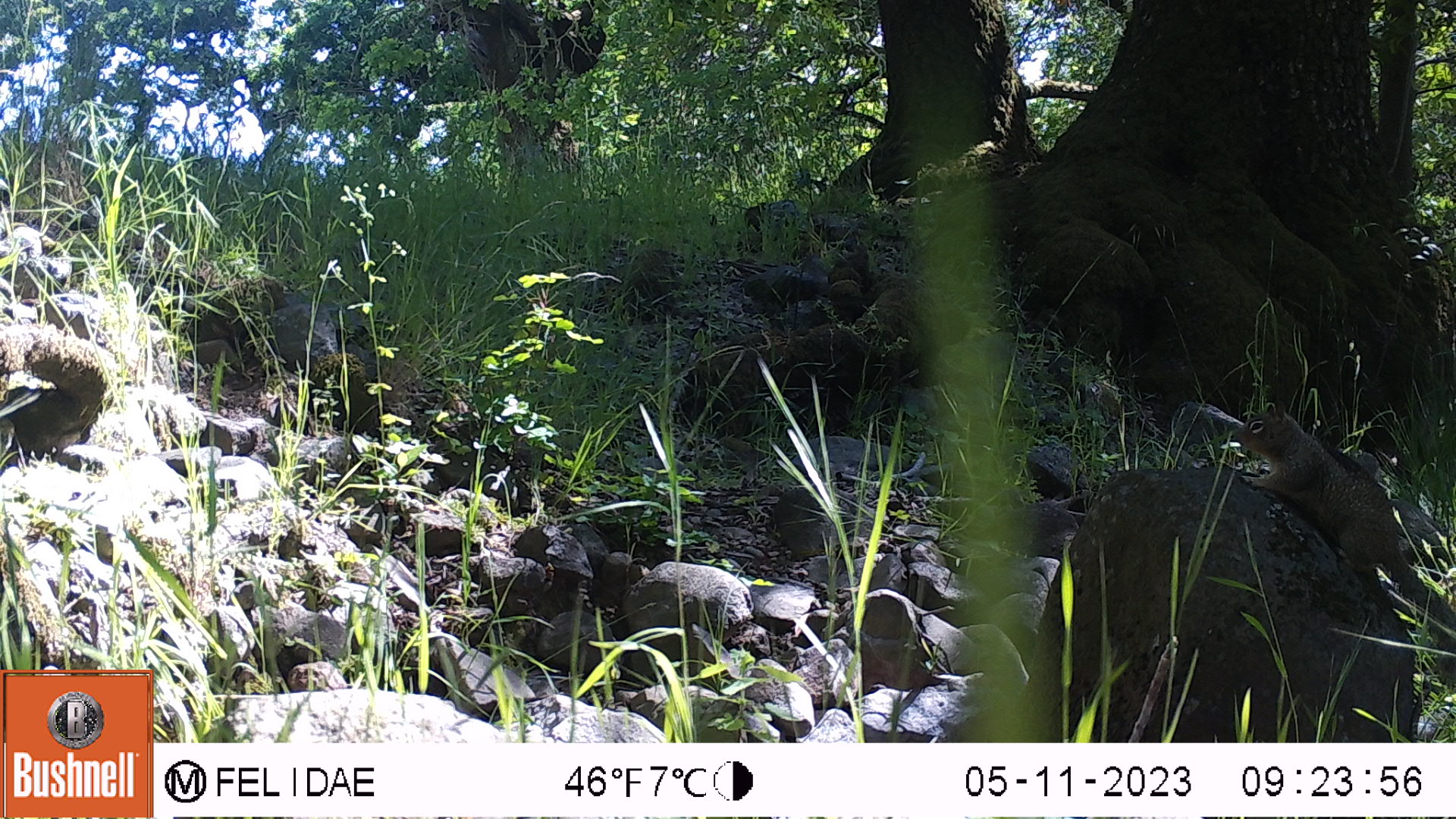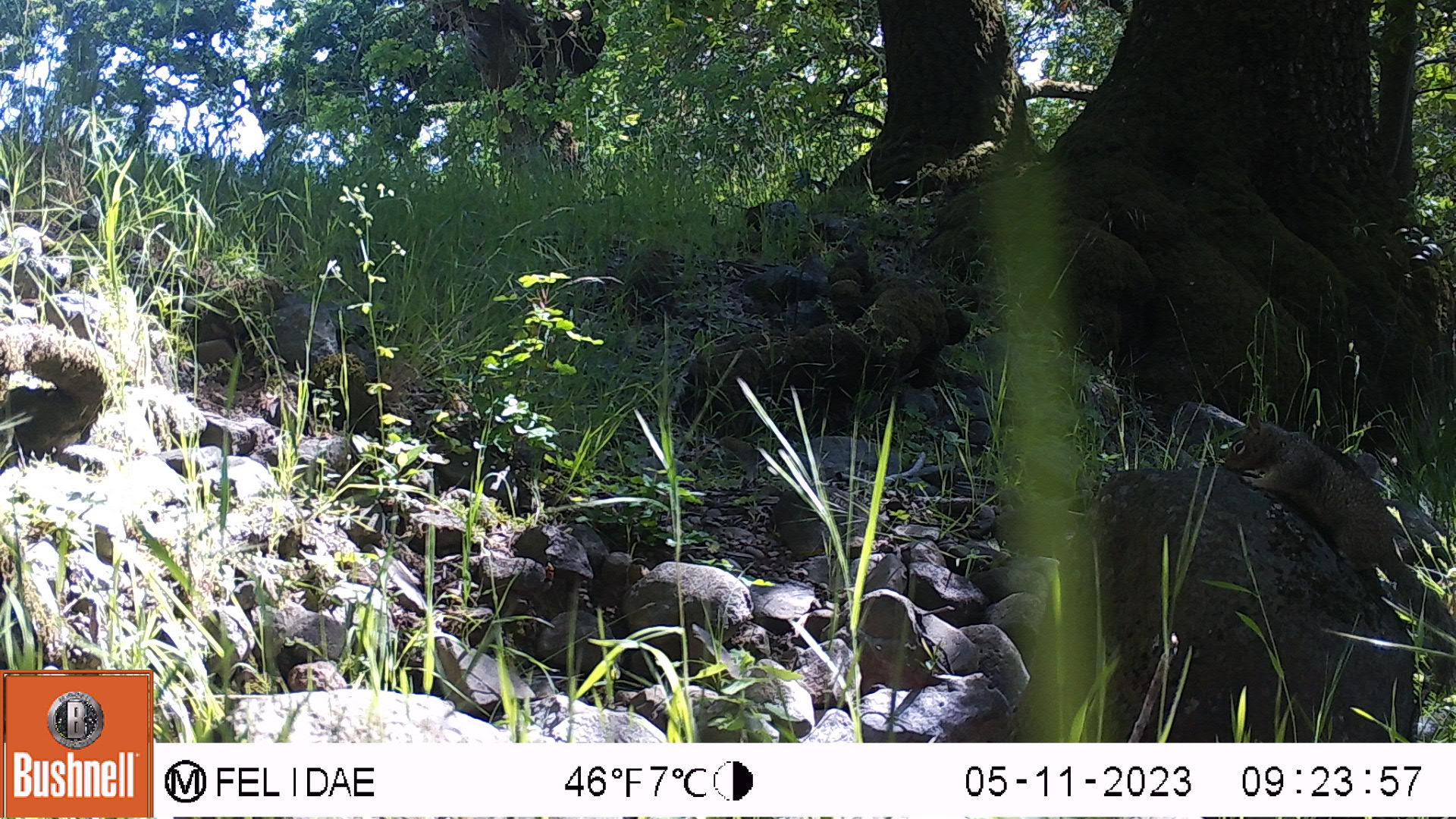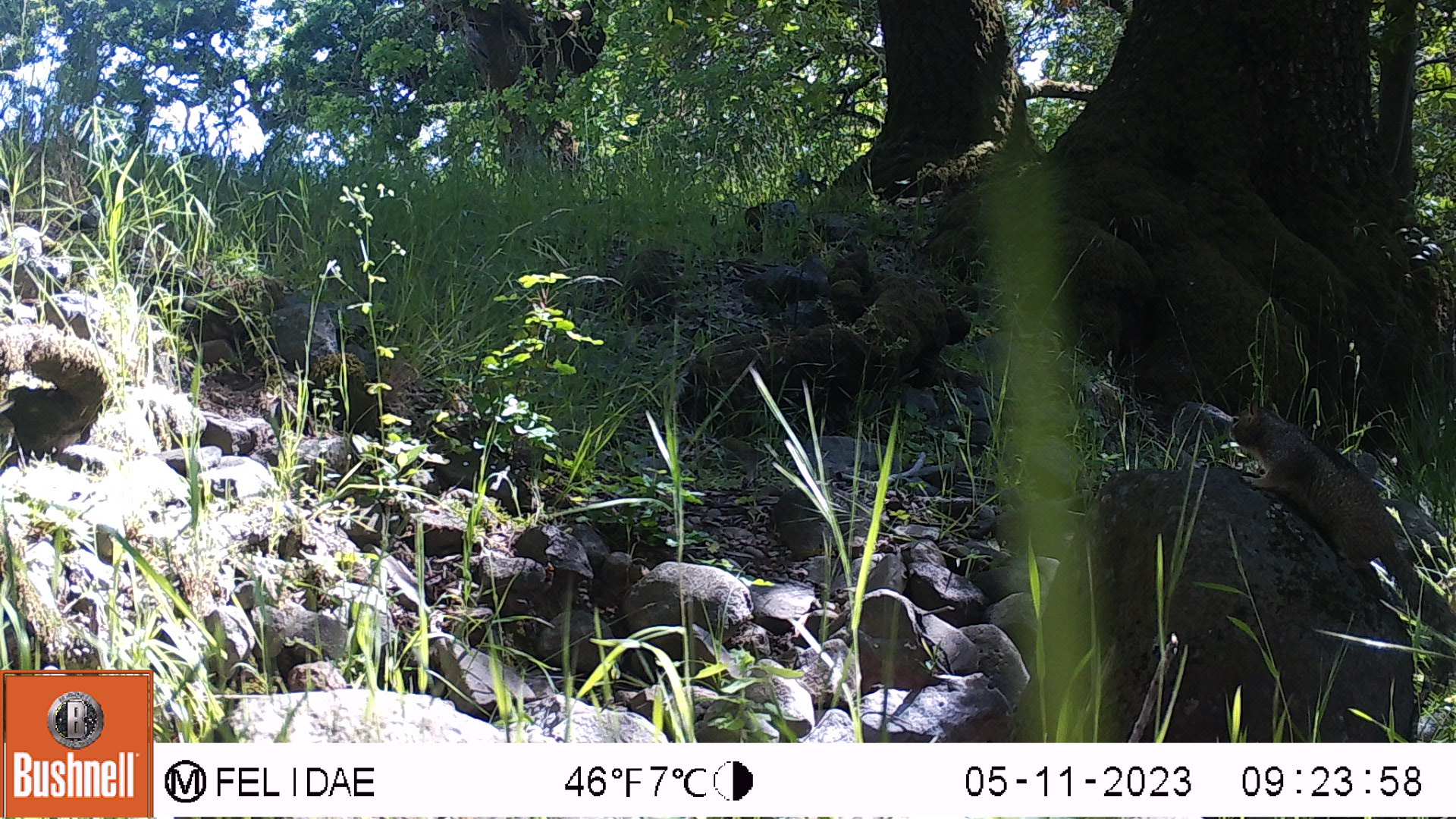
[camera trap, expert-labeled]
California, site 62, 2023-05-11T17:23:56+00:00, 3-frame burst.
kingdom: Animalia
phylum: Chordata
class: Mammalia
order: Rodentia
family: Sciuridae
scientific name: Sciuridae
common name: squirrel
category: unknown squirrel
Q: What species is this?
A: Unknown squirrel (squirrel) (Sciuridae).